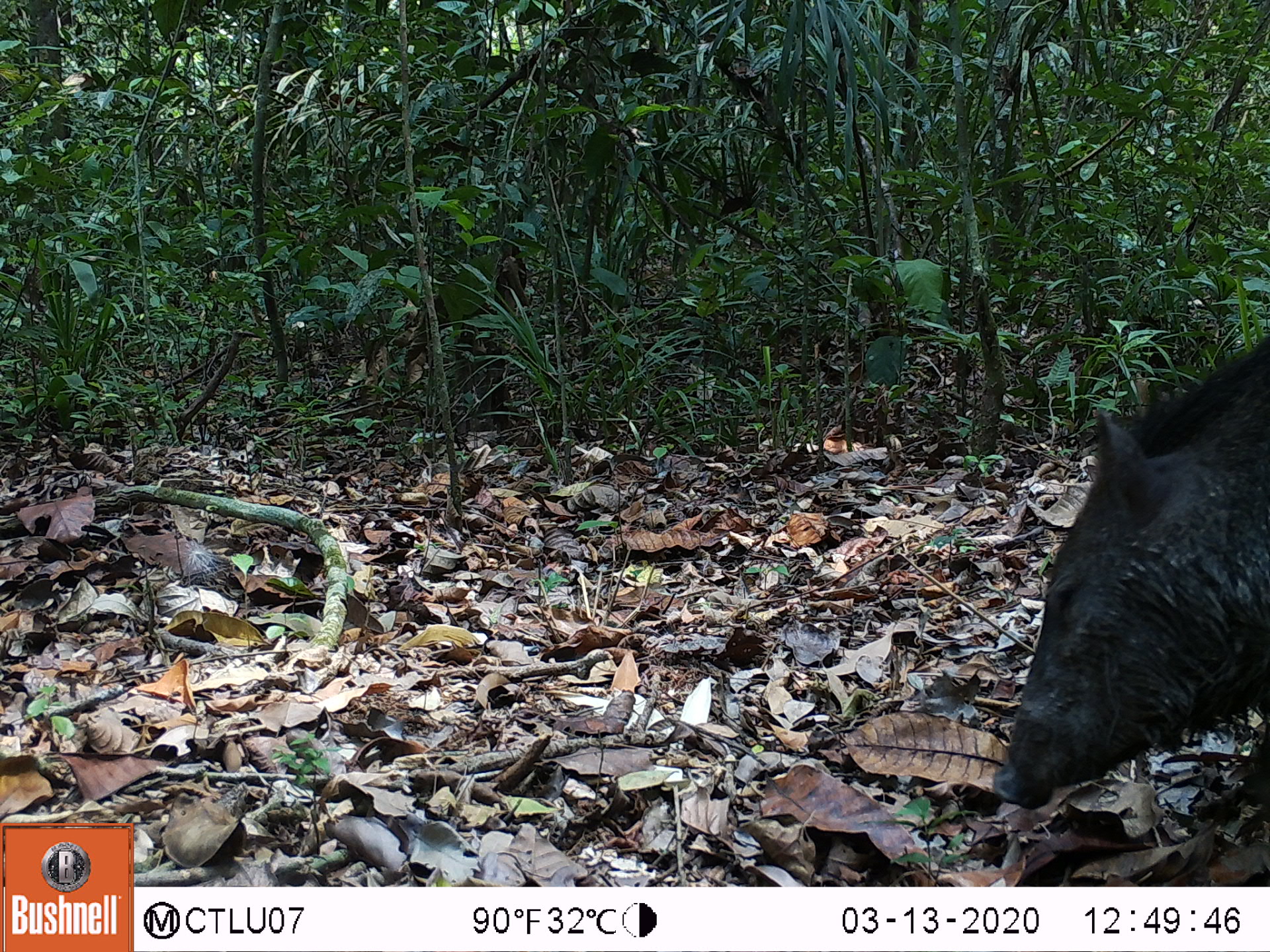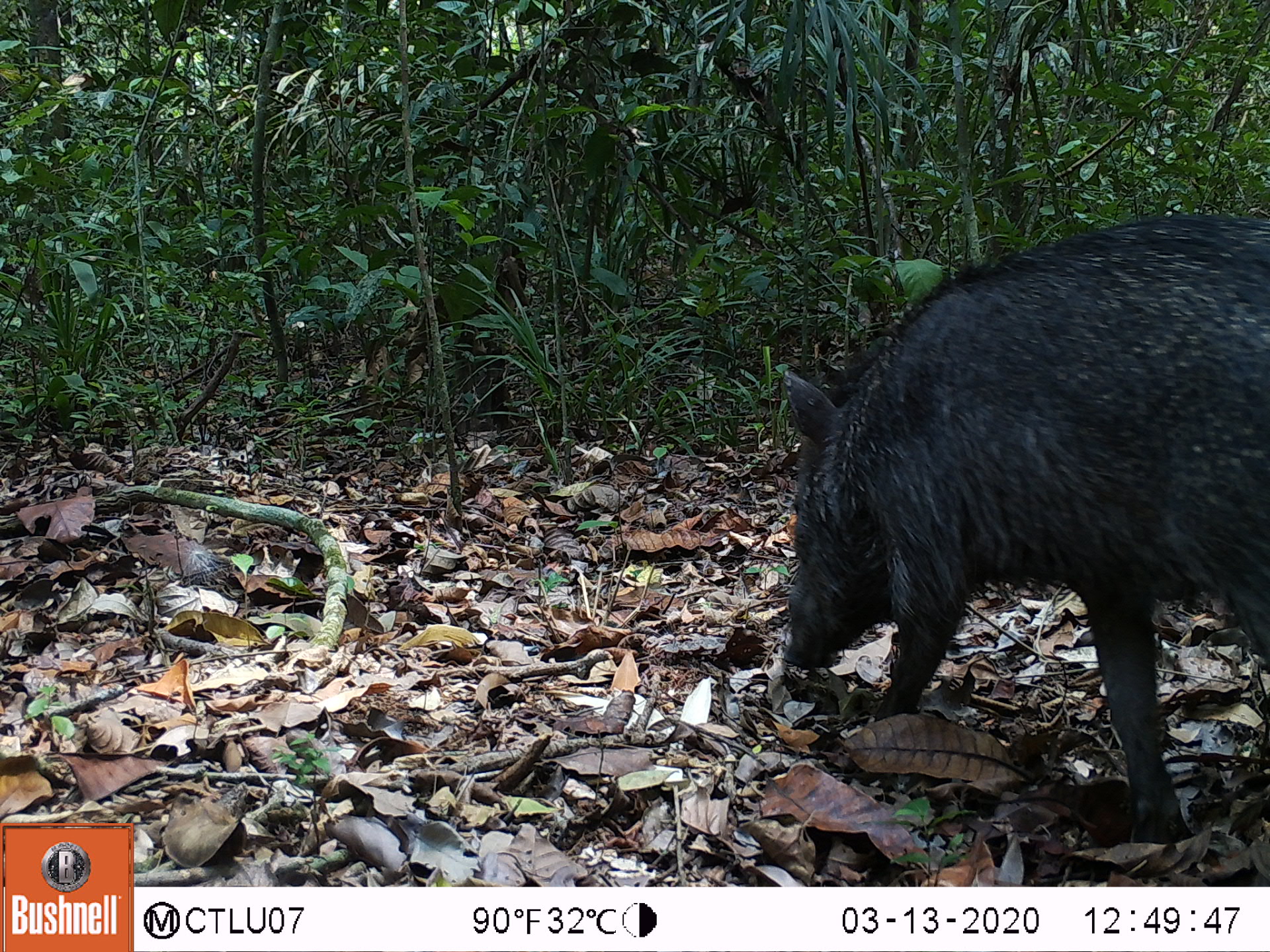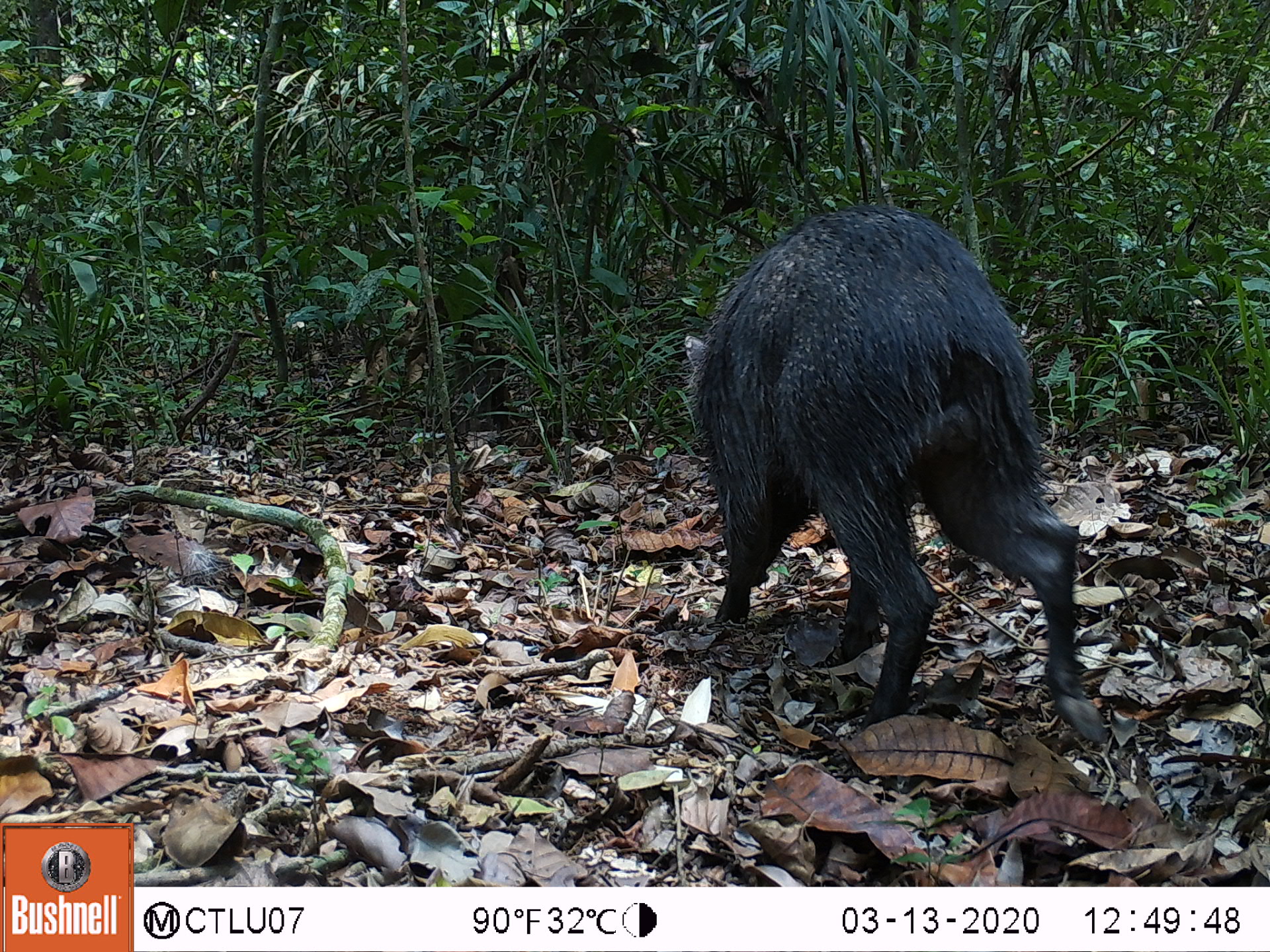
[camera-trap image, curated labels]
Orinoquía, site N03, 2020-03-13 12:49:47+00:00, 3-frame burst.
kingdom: Animalia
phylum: Chordata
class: Mammalia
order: Artiodactyla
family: Tayassuidae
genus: Pecari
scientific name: Pecari tajacu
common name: collared peccary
Collared peccary (Pecari tajacu).